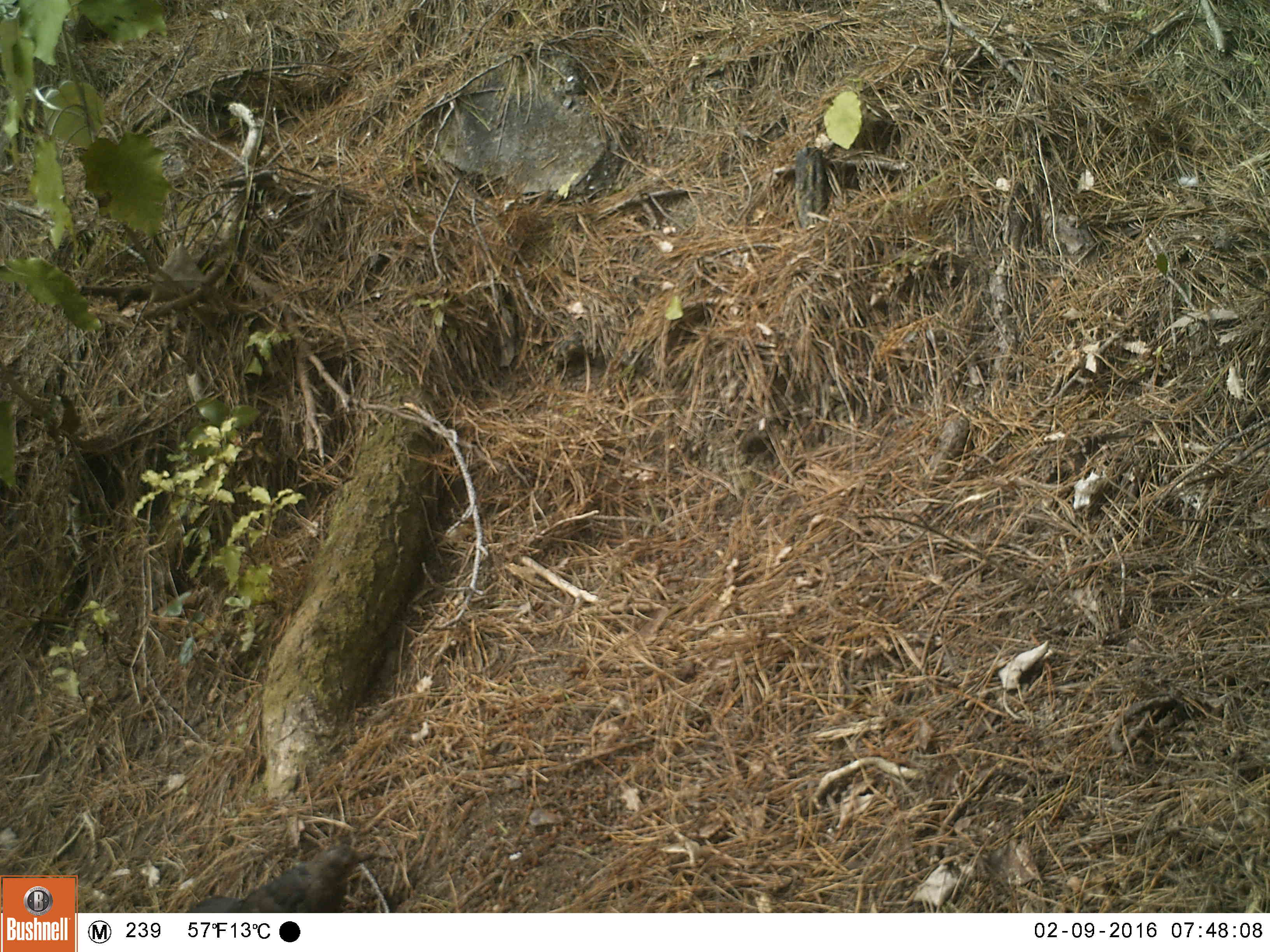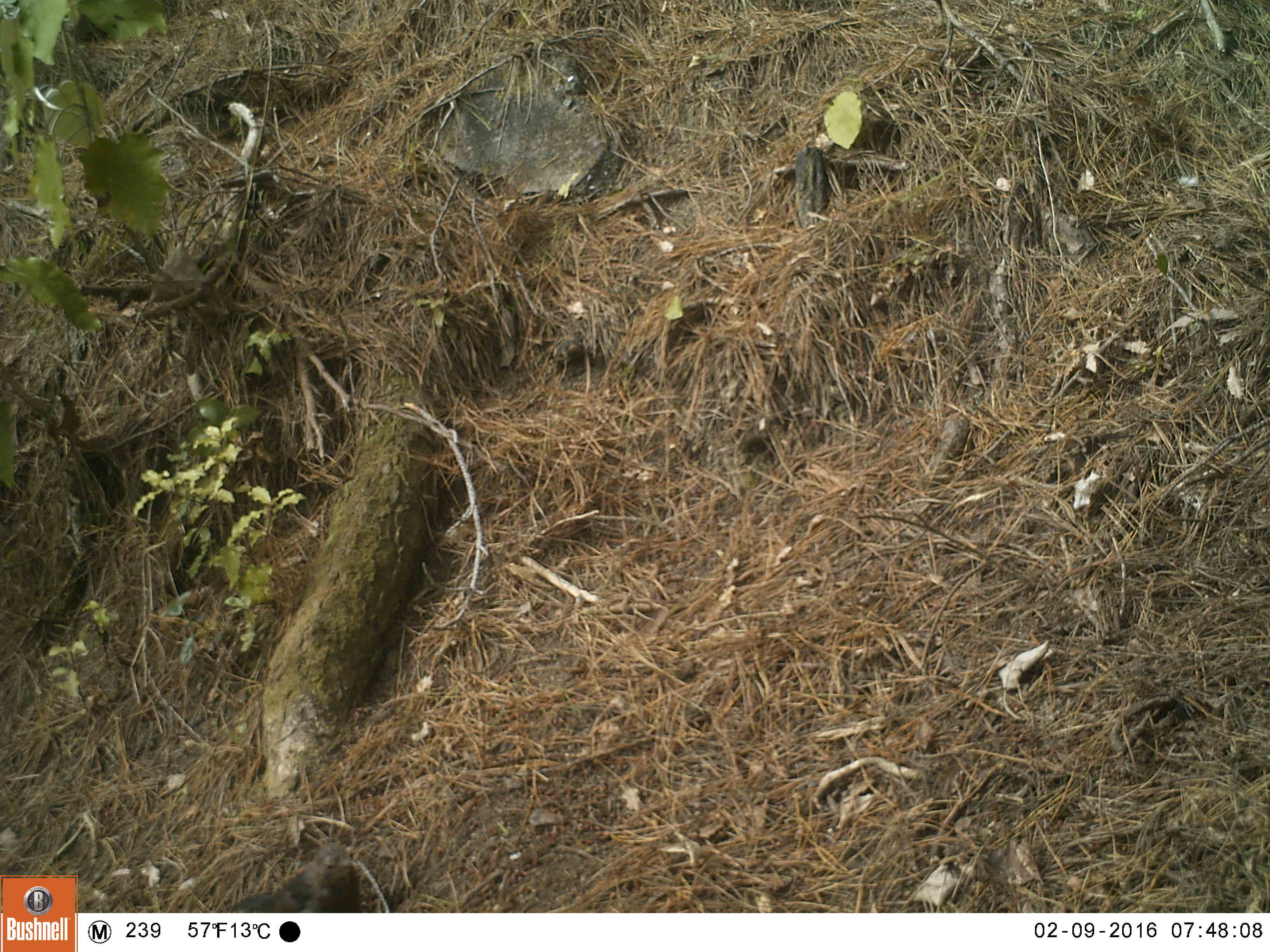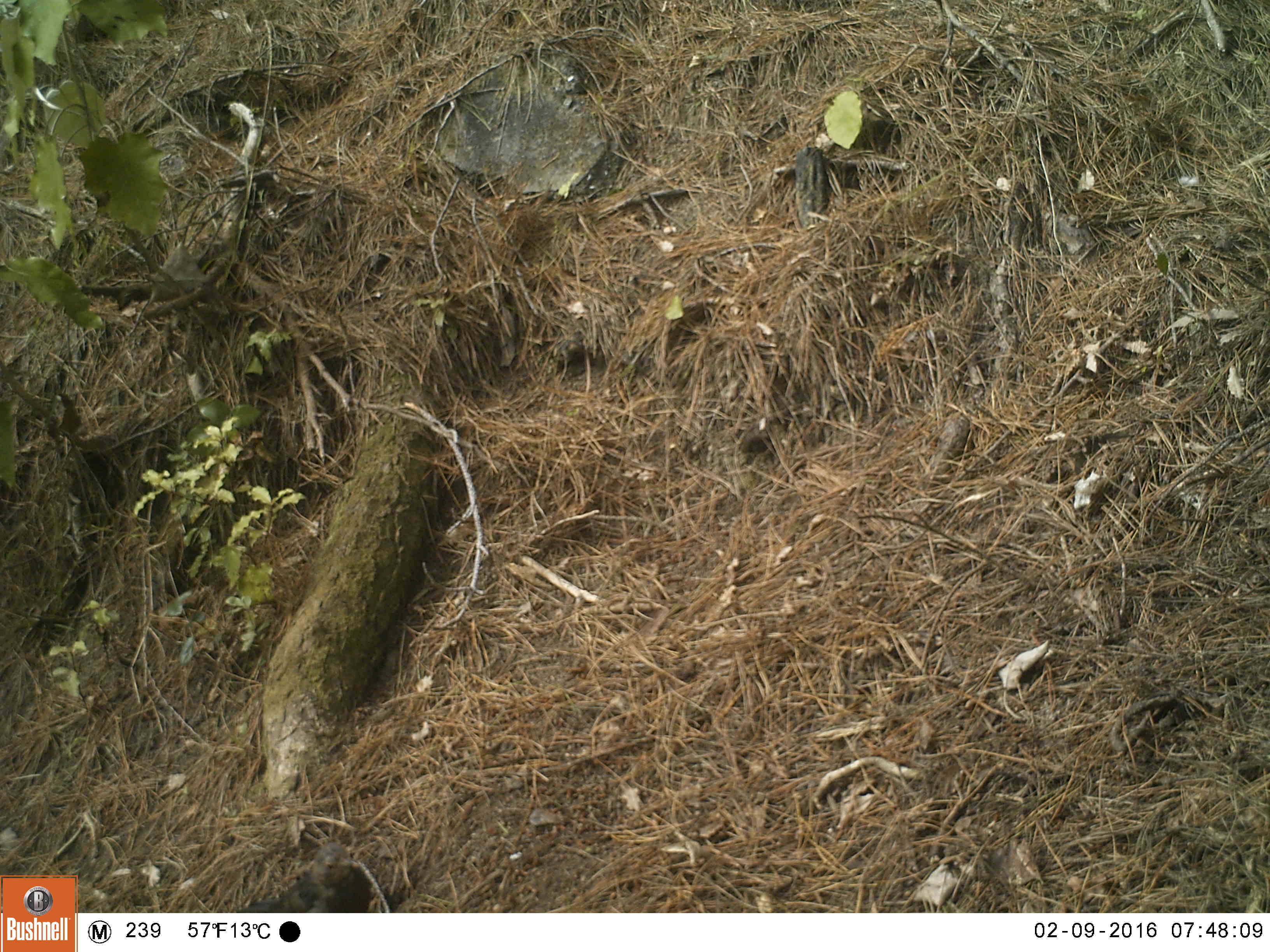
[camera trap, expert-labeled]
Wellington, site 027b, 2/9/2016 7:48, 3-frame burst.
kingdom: Animalia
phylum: Chordata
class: Aves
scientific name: Aves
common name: bird